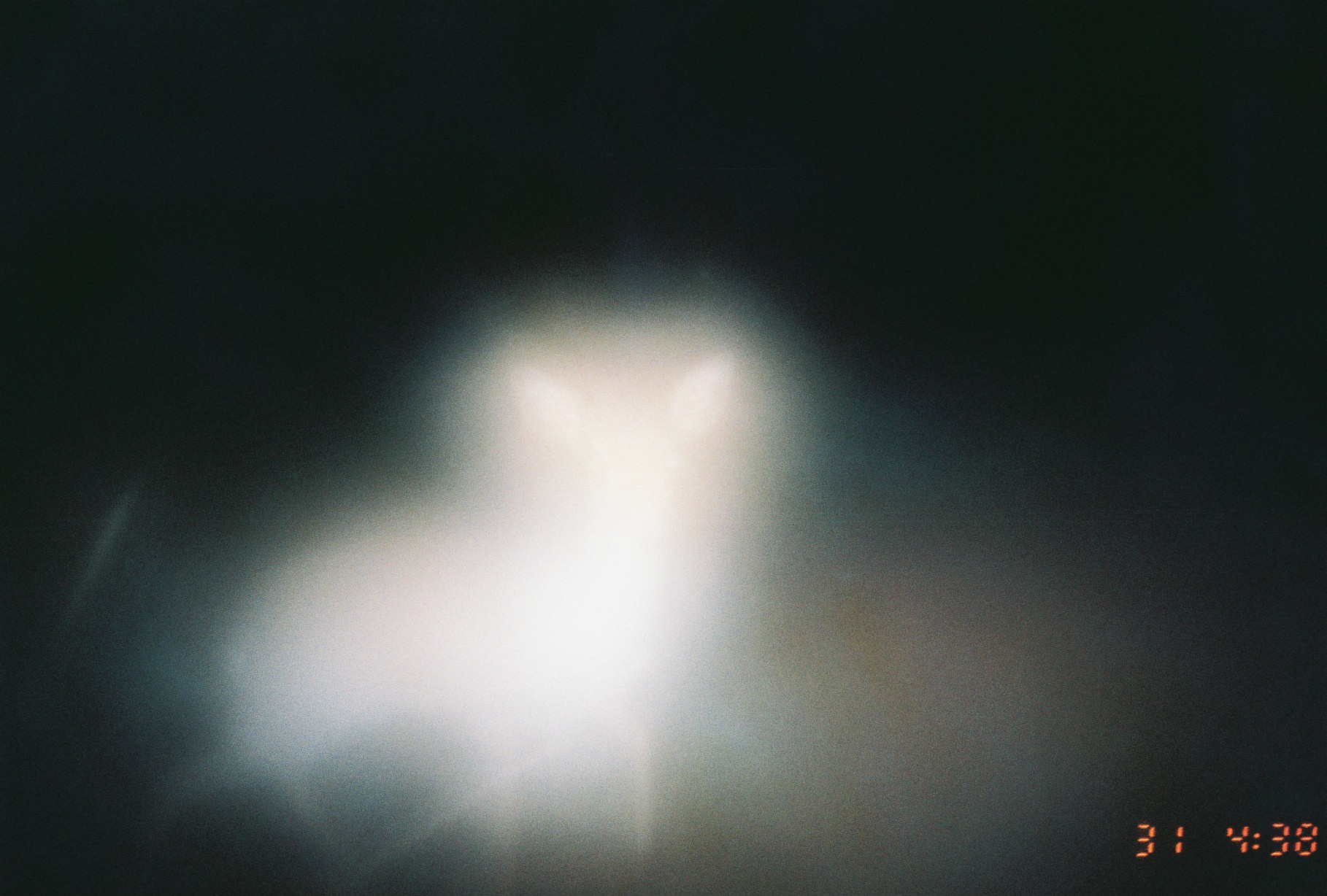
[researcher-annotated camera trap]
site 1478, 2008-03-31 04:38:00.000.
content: unidentified animal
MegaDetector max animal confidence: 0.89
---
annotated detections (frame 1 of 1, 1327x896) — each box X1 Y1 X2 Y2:
unknown: 181 341 733 890